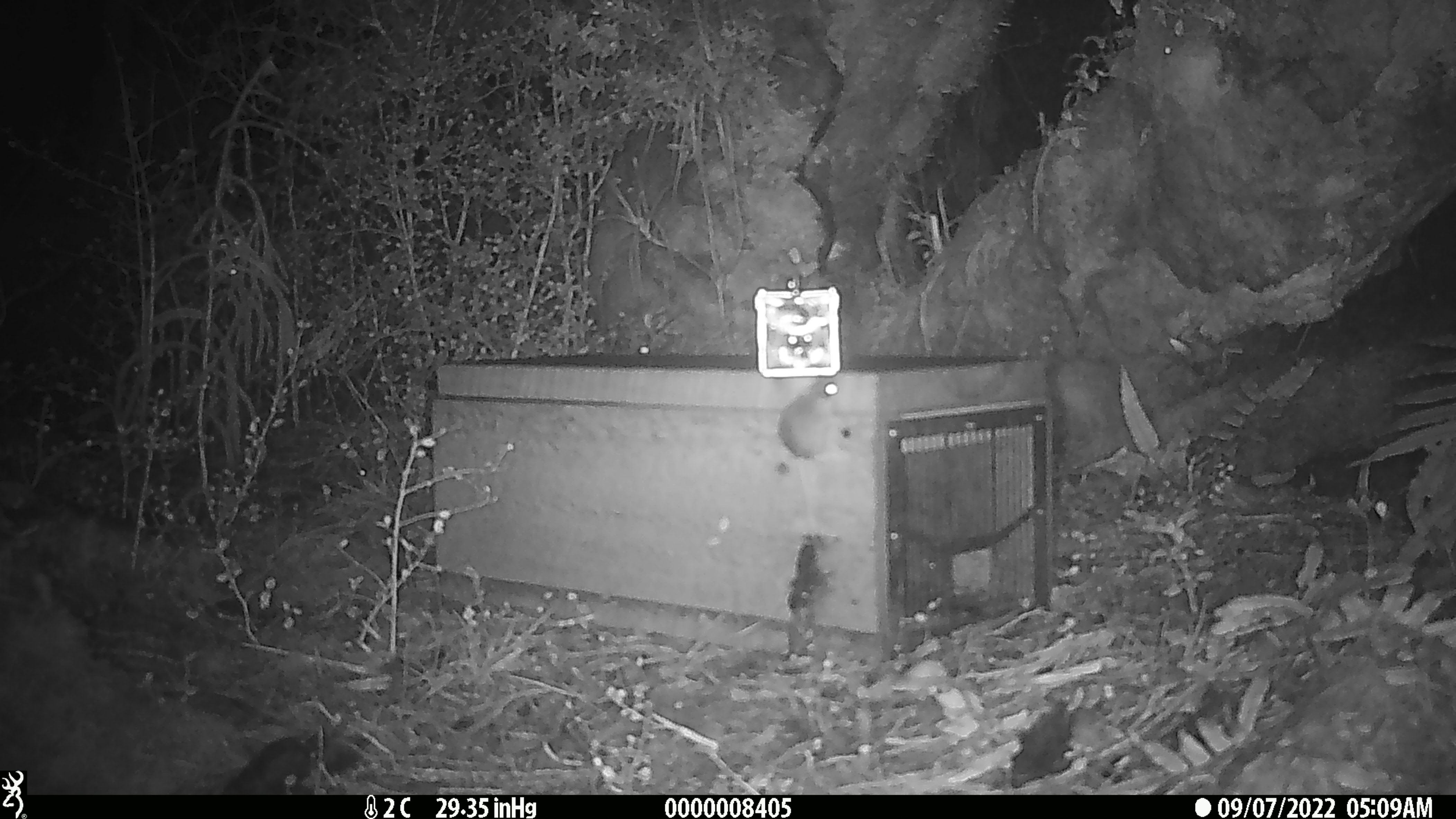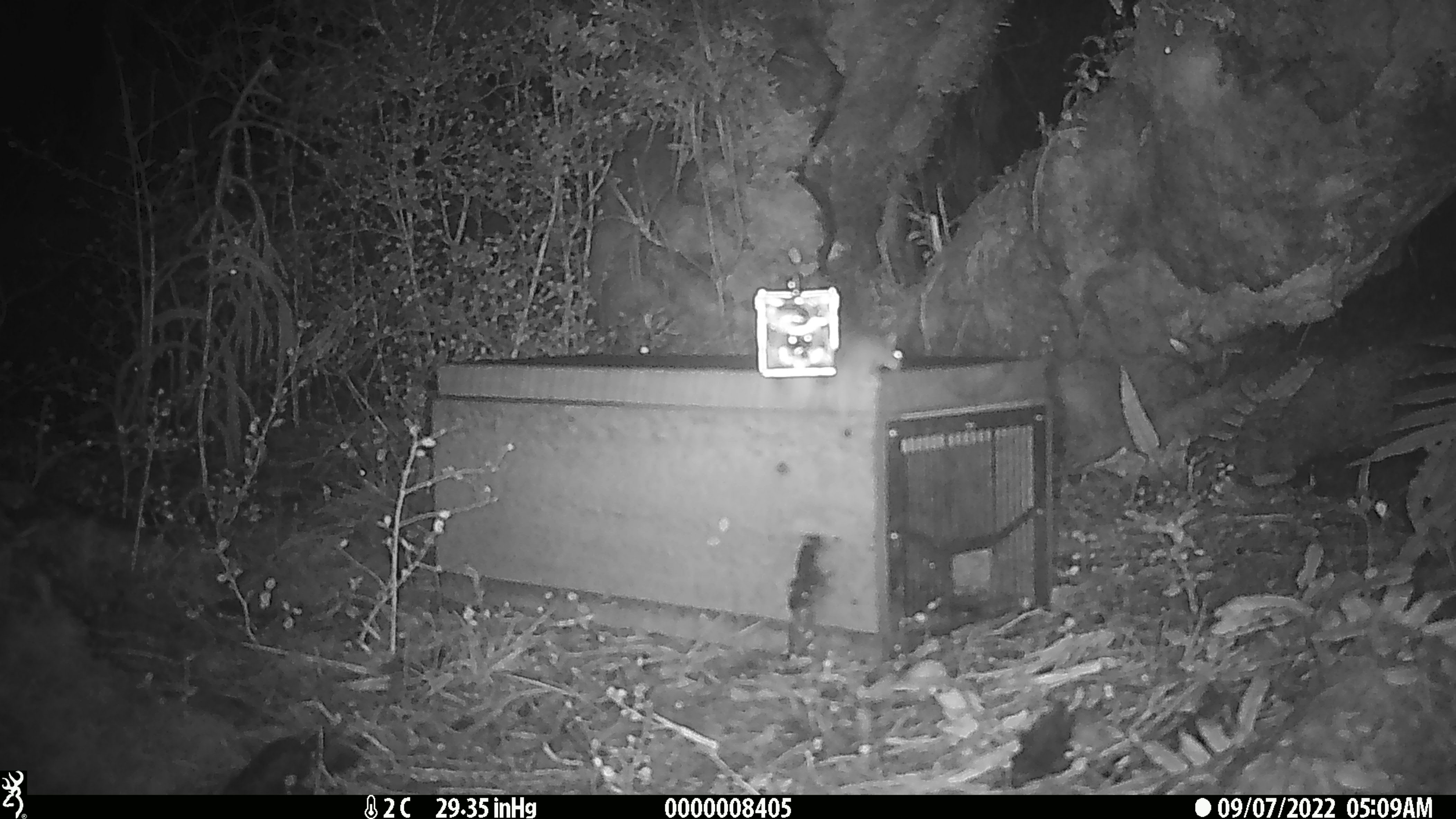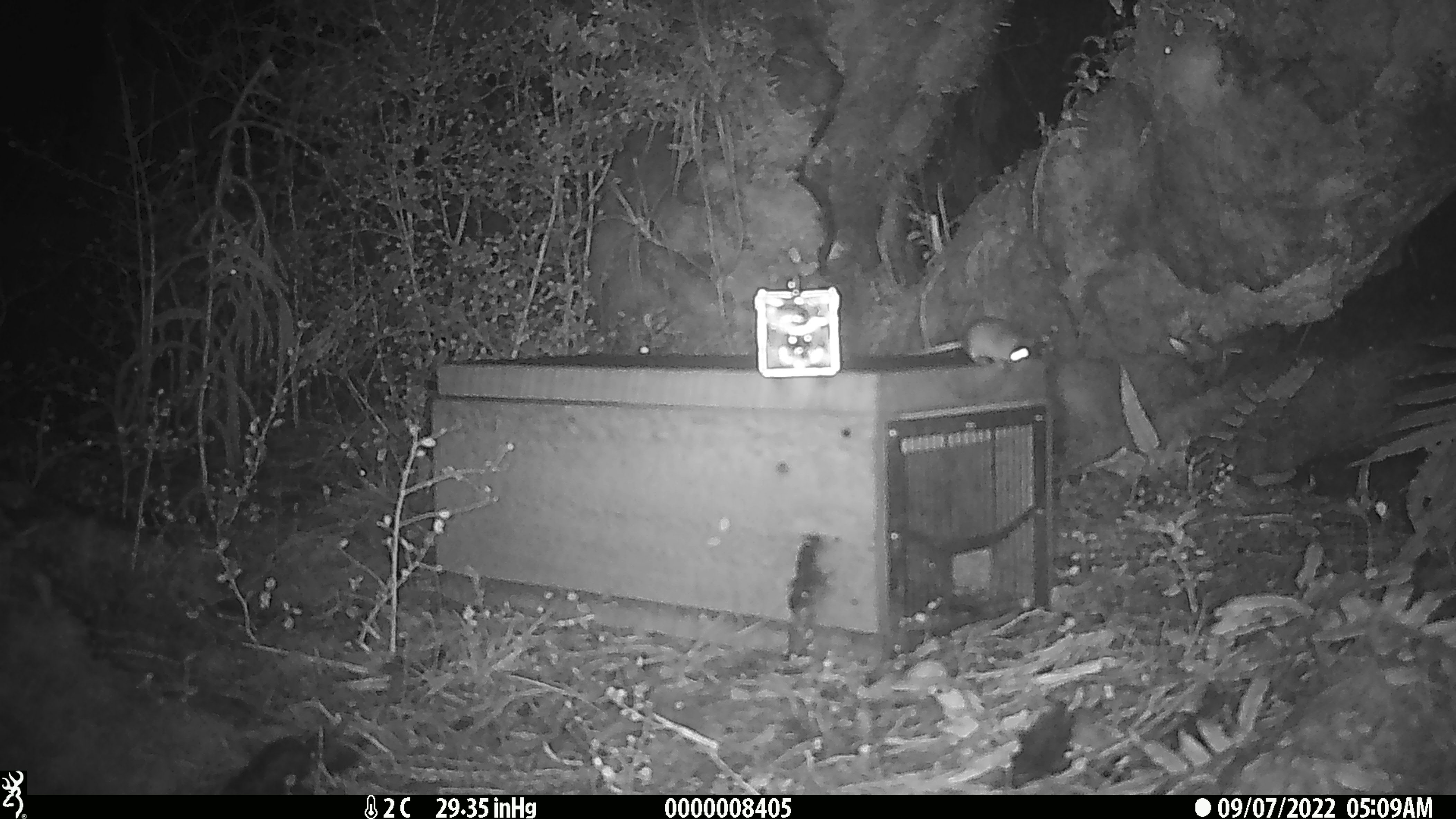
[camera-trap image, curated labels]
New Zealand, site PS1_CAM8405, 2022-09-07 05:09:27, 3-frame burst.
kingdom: Animalia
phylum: Chordata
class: Mammalia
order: Rodentia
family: Muridae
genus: Mus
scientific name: Mus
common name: mouse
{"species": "mouse (Mus)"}